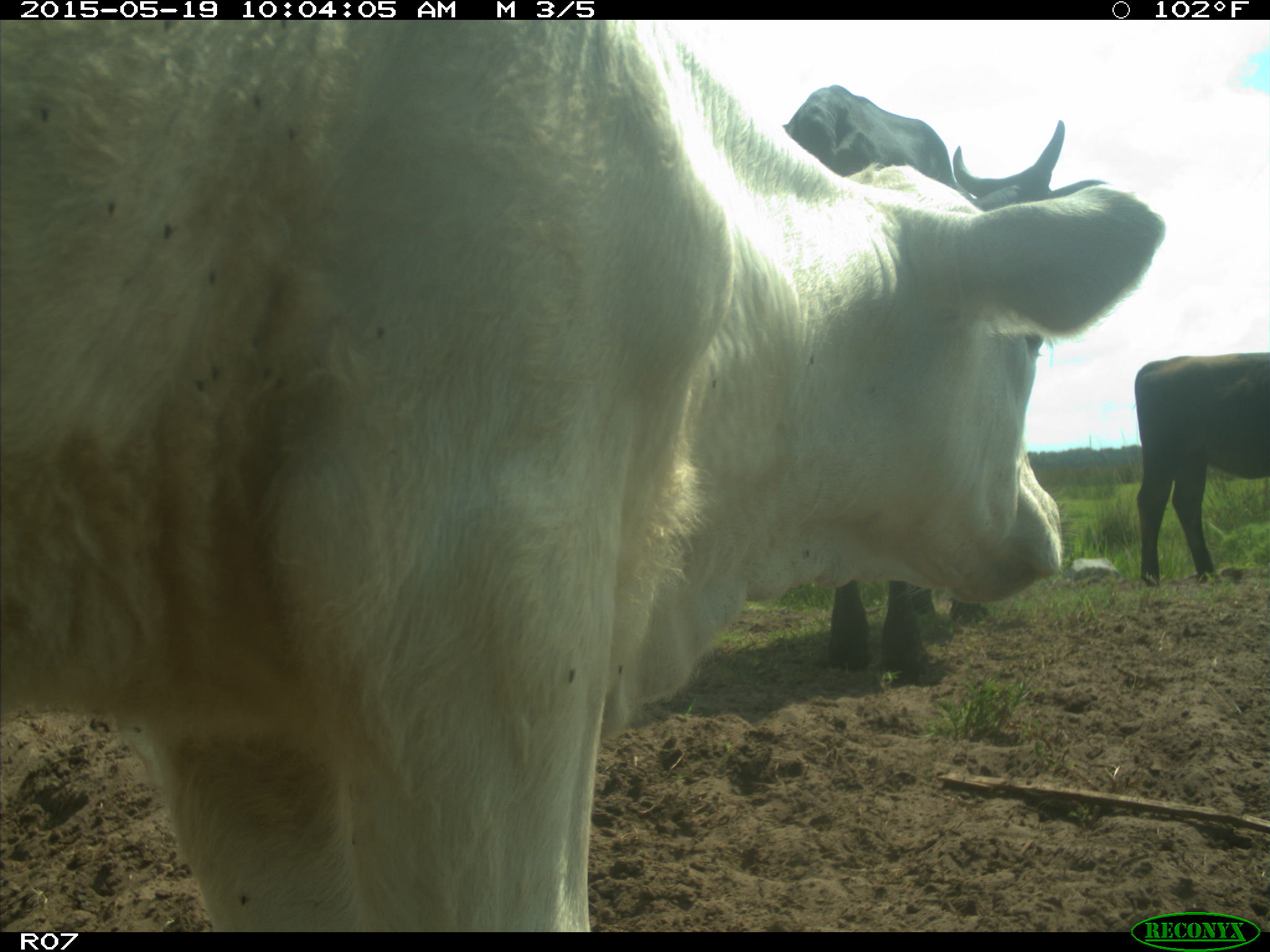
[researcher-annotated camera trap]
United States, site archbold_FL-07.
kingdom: Animalia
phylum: Chordata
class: Mammalia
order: Artiodactyla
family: Bovidae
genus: Bos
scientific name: Bos taurus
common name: domestic cow